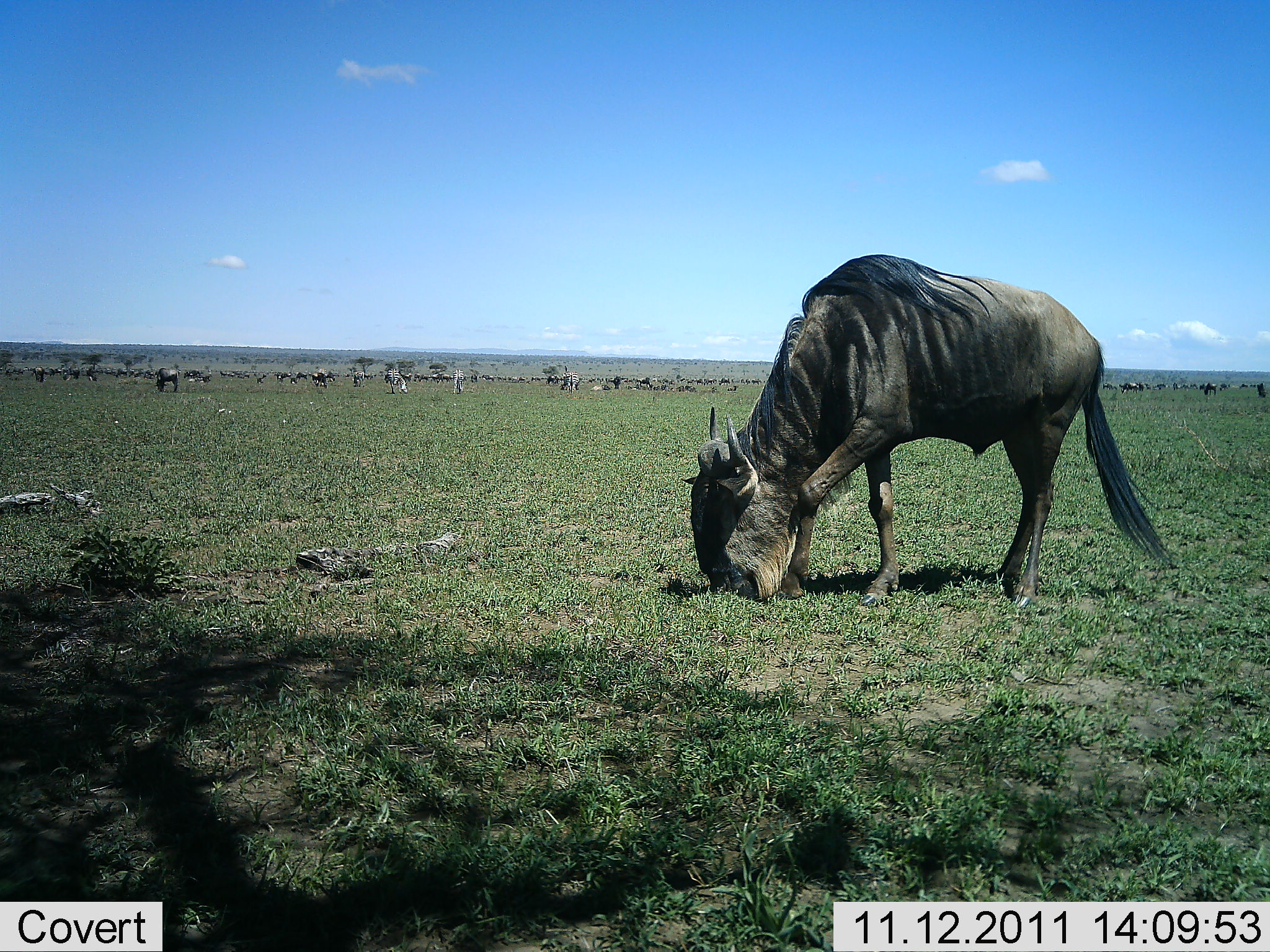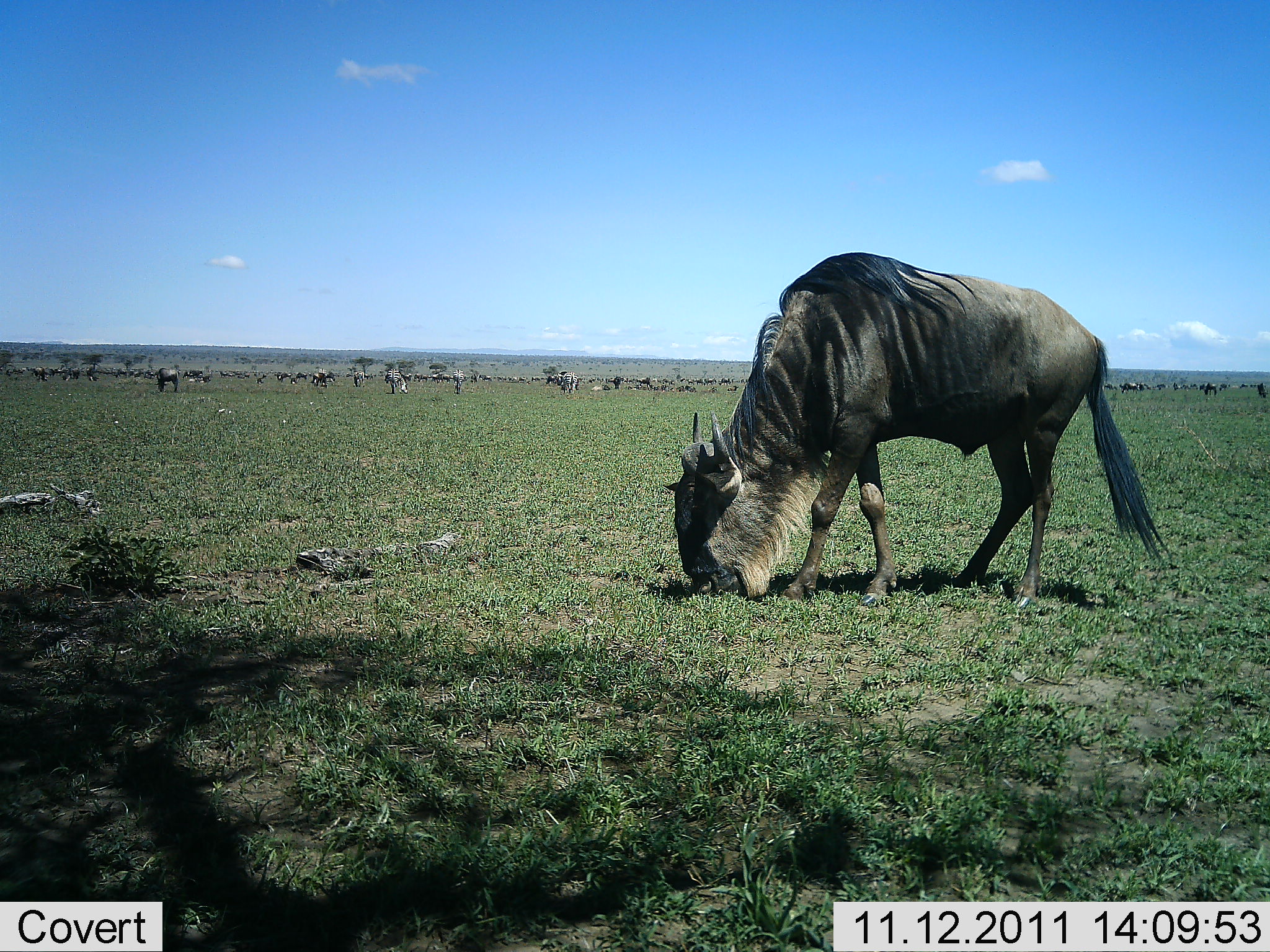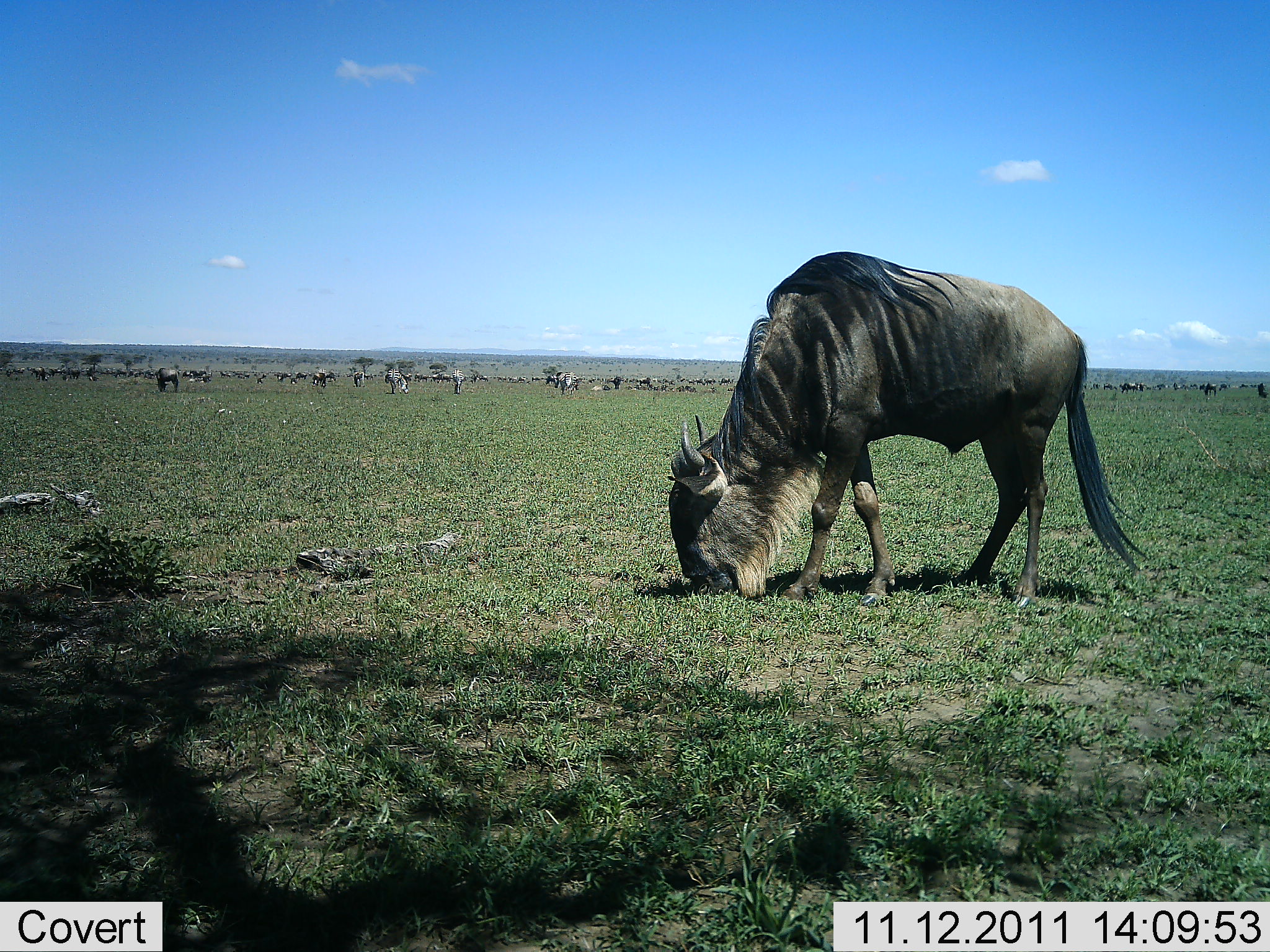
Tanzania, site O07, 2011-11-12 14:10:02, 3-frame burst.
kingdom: Animalia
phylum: Chordata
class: Mammalia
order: Artiodactyla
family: Bovidae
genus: Connochaetes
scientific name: Connochaetes taurinus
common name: blue wildebeest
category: wildebeest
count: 51+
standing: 46%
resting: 0%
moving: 15%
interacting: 0%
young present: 0%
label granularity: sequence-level